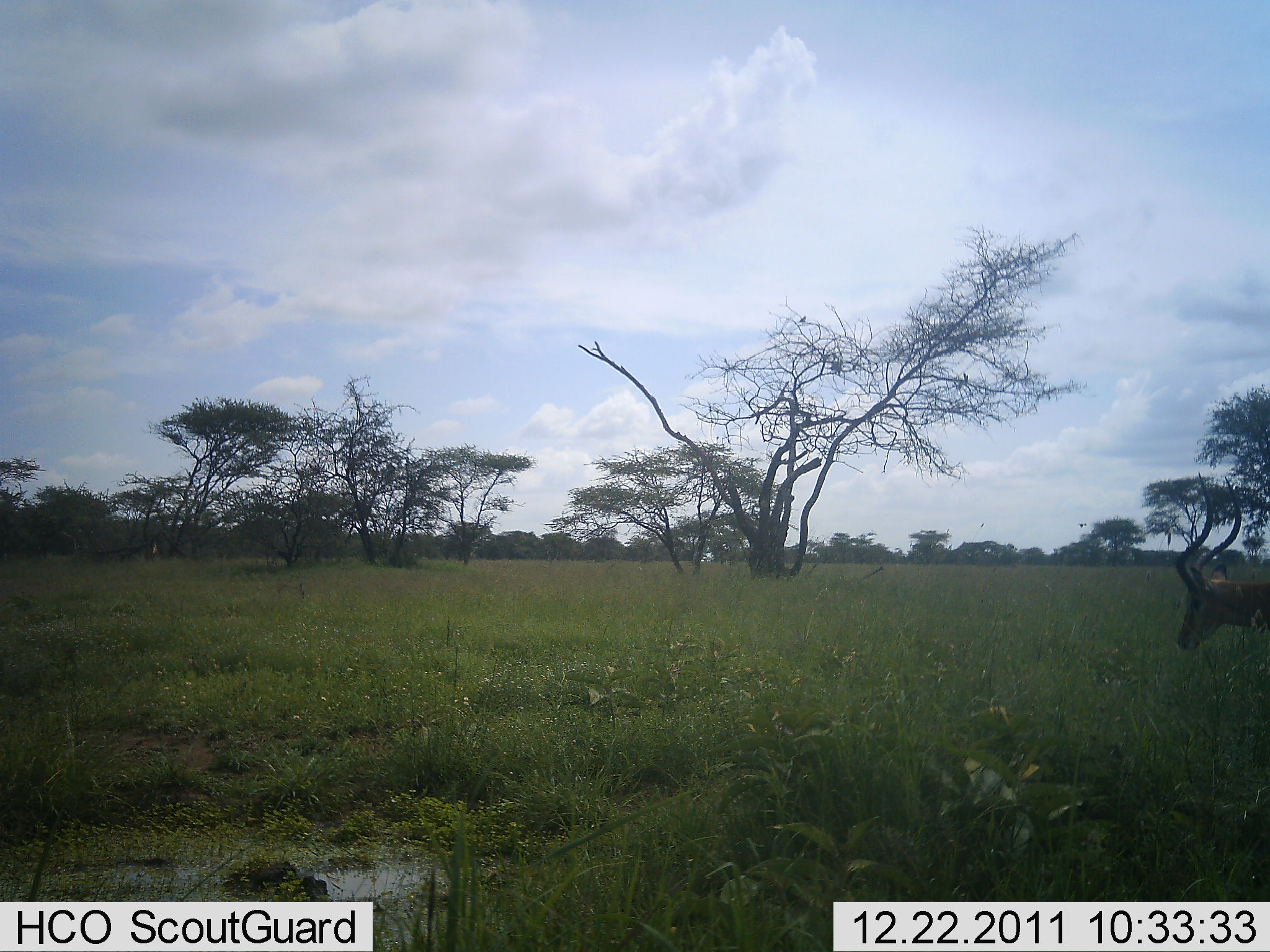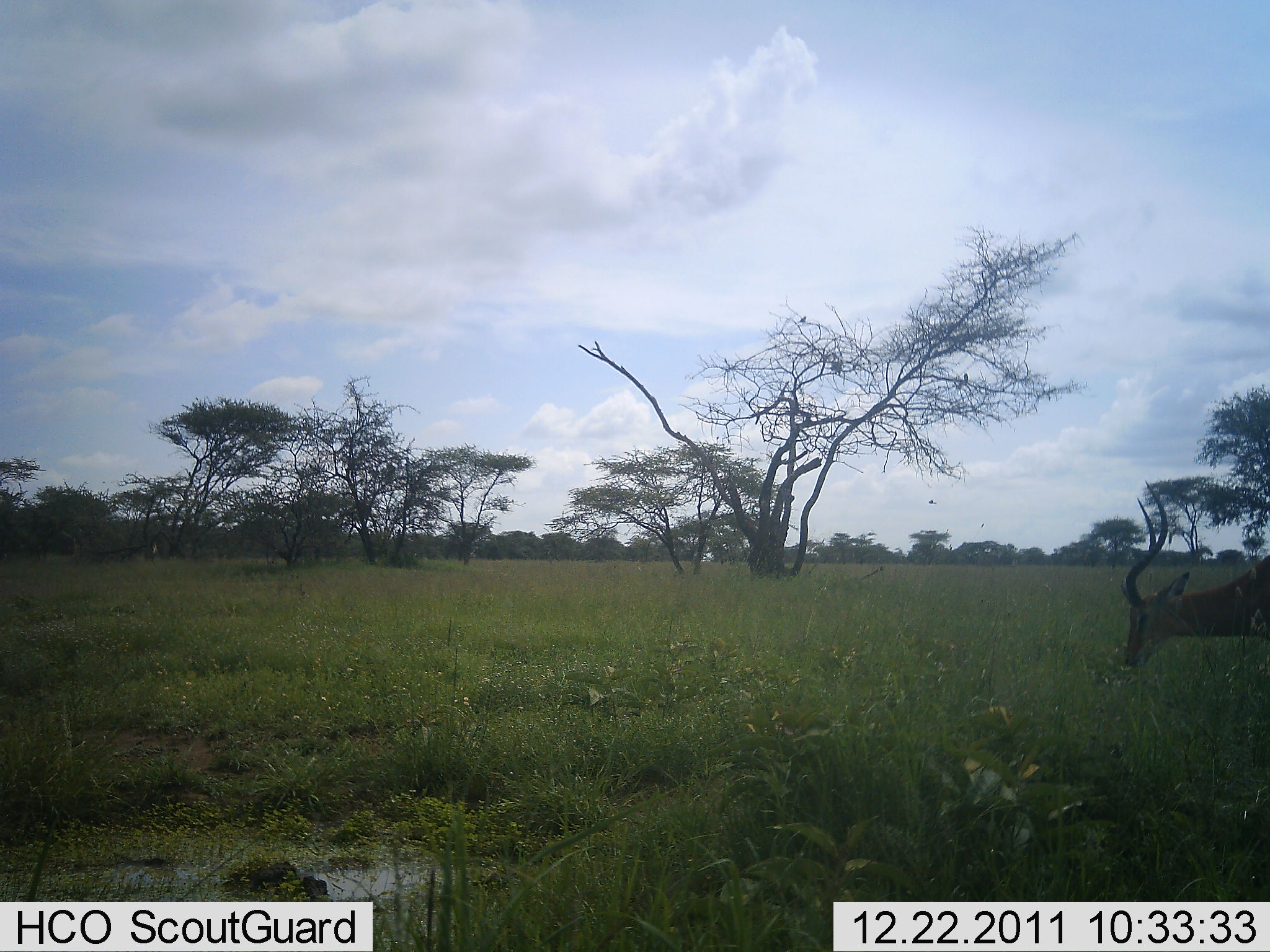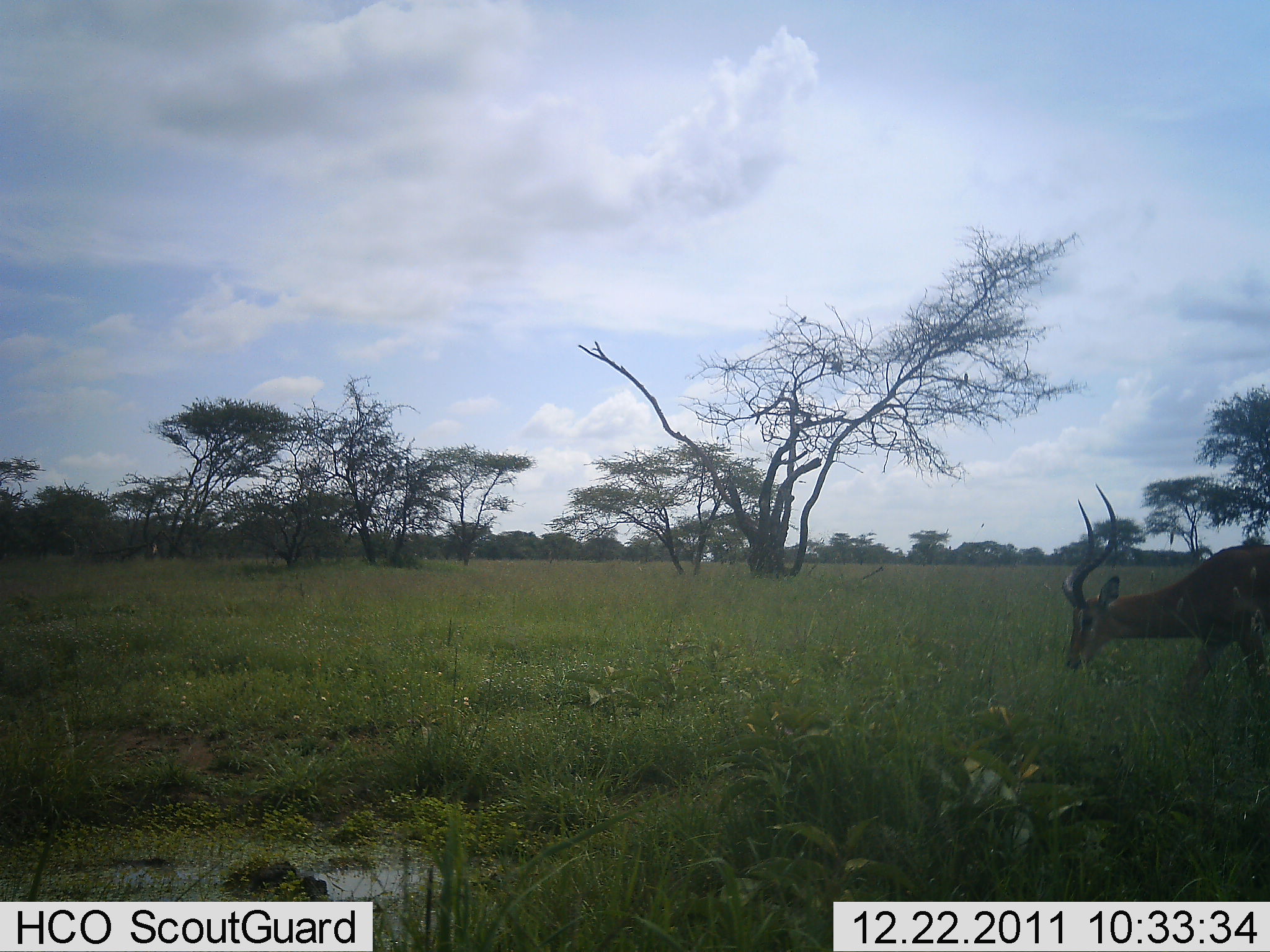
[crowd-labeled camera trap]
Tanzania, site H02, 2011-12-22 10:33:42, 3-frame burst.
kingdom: Animalia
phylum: Chordata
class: Mammalia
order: Artiodactyla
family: Bovidae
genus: Aepyceros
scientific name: Aepyceros melampus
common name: impala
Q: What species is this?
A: Impala (Aepyceros melampus).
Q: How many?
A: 1.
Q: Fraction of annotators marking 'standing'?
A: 0%.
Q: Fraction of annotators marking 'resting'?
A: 0%.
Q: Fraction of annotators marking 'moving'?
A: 33%.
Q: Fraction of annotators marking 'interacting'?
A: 0%.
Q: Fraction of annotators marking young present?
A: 0%.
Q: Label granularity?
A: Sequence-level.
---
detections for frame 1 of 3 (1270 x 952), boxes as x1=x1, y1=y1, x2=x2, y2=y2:
animal: x1=1176, y1=471, x2=1270, y2=651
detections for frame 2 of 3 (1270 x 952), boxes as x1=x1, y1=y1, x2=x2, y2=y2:
animal: x1=1119, y1=479, x2=1270, y2=669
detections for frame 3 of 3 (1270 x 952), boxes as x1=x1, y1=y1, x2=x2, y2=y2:
animal: x1=1062, y1=483, x2=1270, y2=716